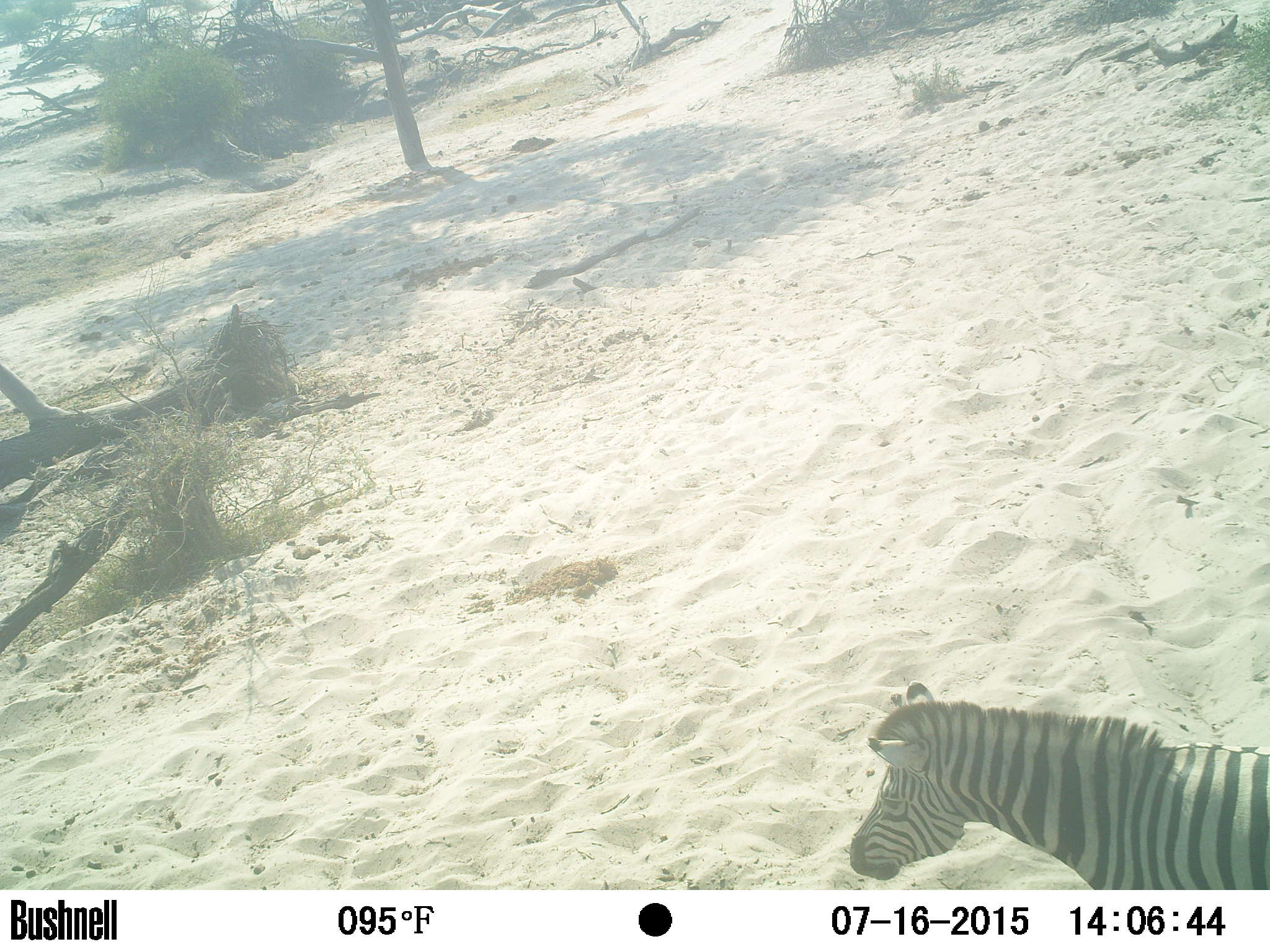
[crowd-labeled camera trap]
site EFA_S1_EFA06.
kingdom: Animalia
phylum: Chordata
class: Mammalia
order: Perissodactyla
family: Equidae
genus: Equus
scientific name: Equus quagga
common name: plains zebra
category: zebraplains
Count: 1.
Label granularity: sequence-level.